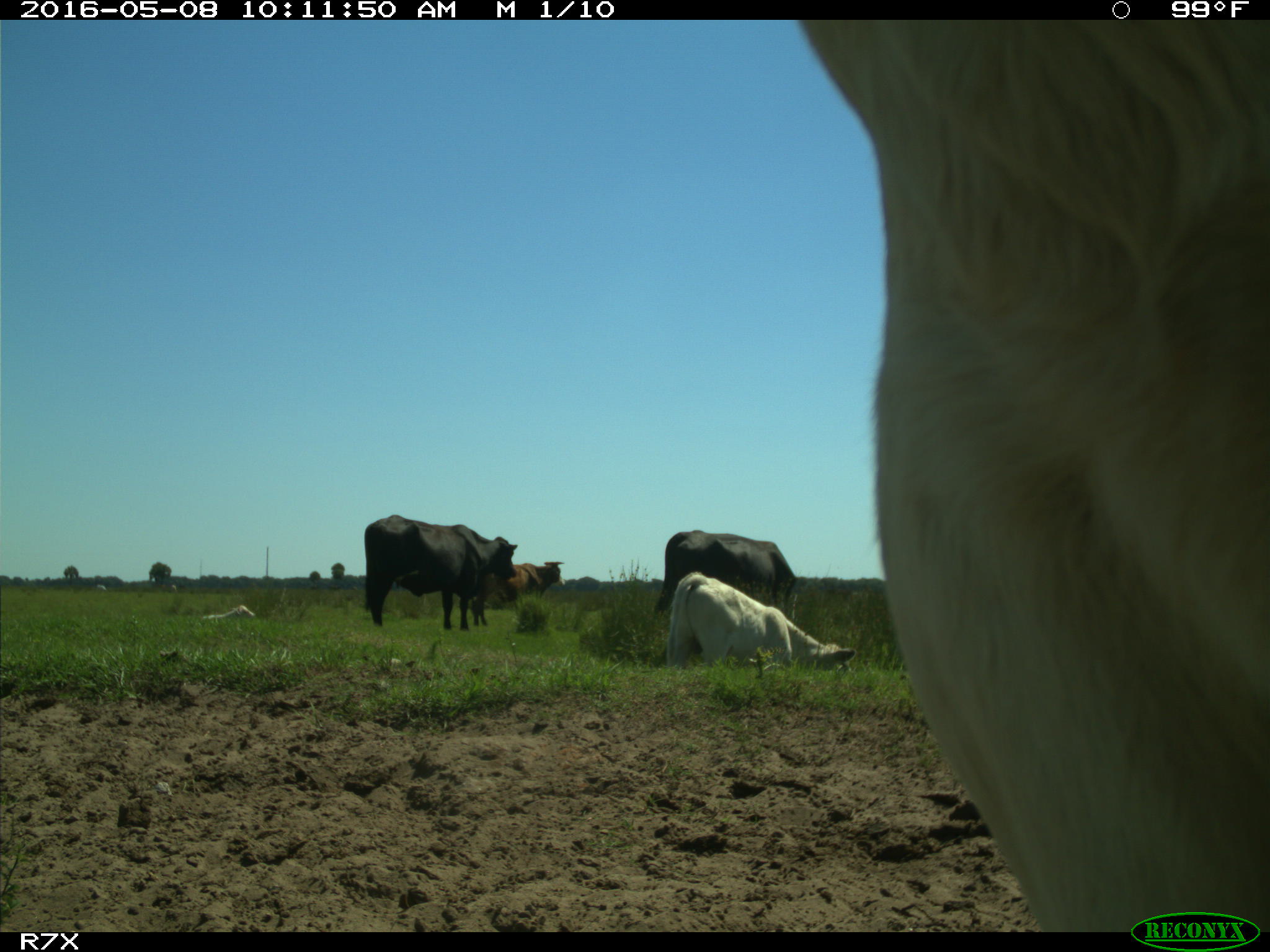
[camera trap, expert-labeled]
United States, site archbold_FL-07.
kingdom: Animalia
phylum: Chordata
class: Mammalia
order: Artiodactyla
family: Bovidae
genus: Bos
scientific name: Bos taurus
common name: domestic cow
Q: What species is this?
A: Bos taurus (domestic cow).